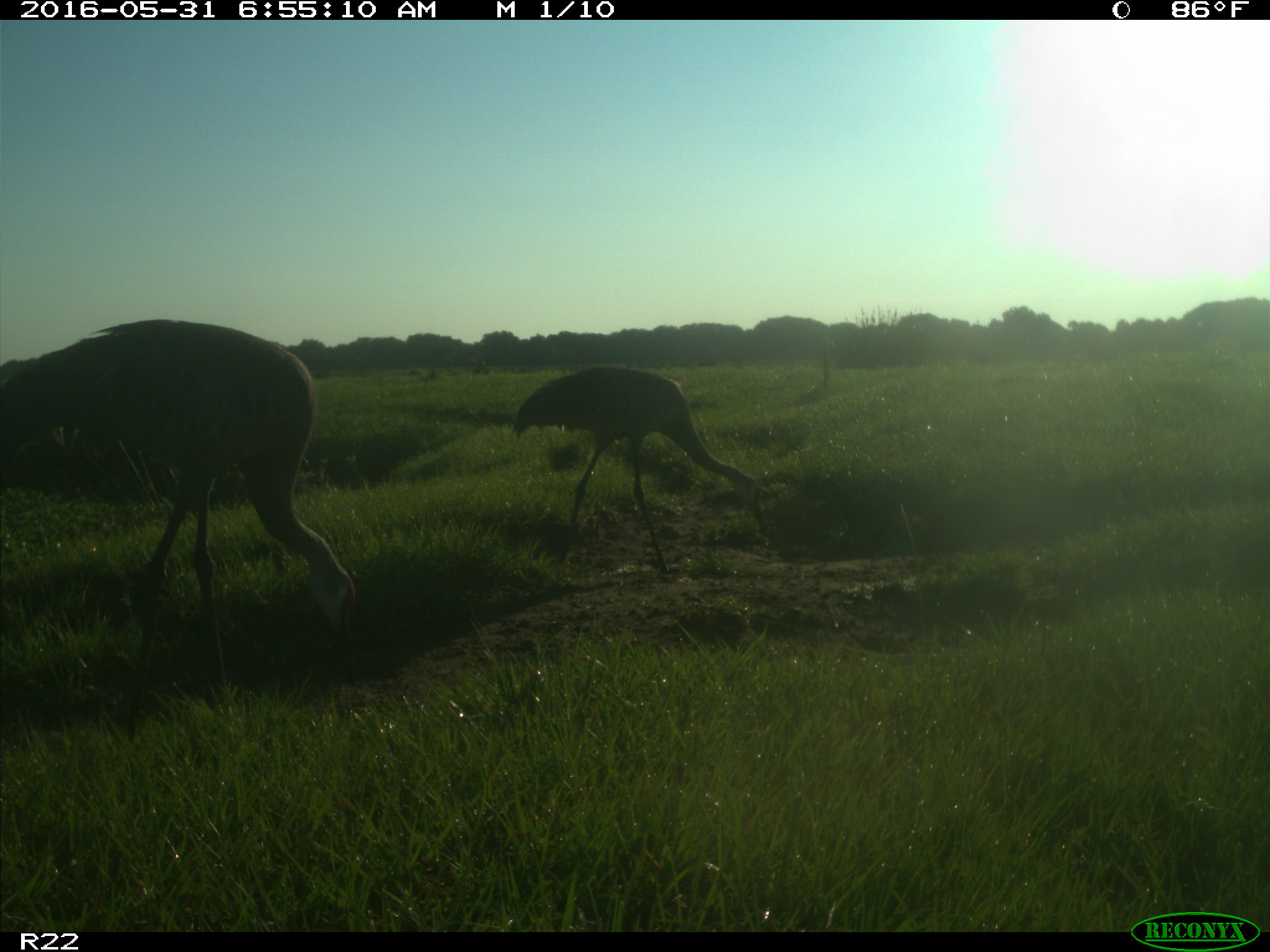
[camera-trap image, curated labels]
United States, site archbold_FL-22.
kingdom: Animalia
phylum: Chordata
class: Aves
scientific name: Aves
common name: birds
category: unidentified bird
Unidentified bird (birds) (Aves).